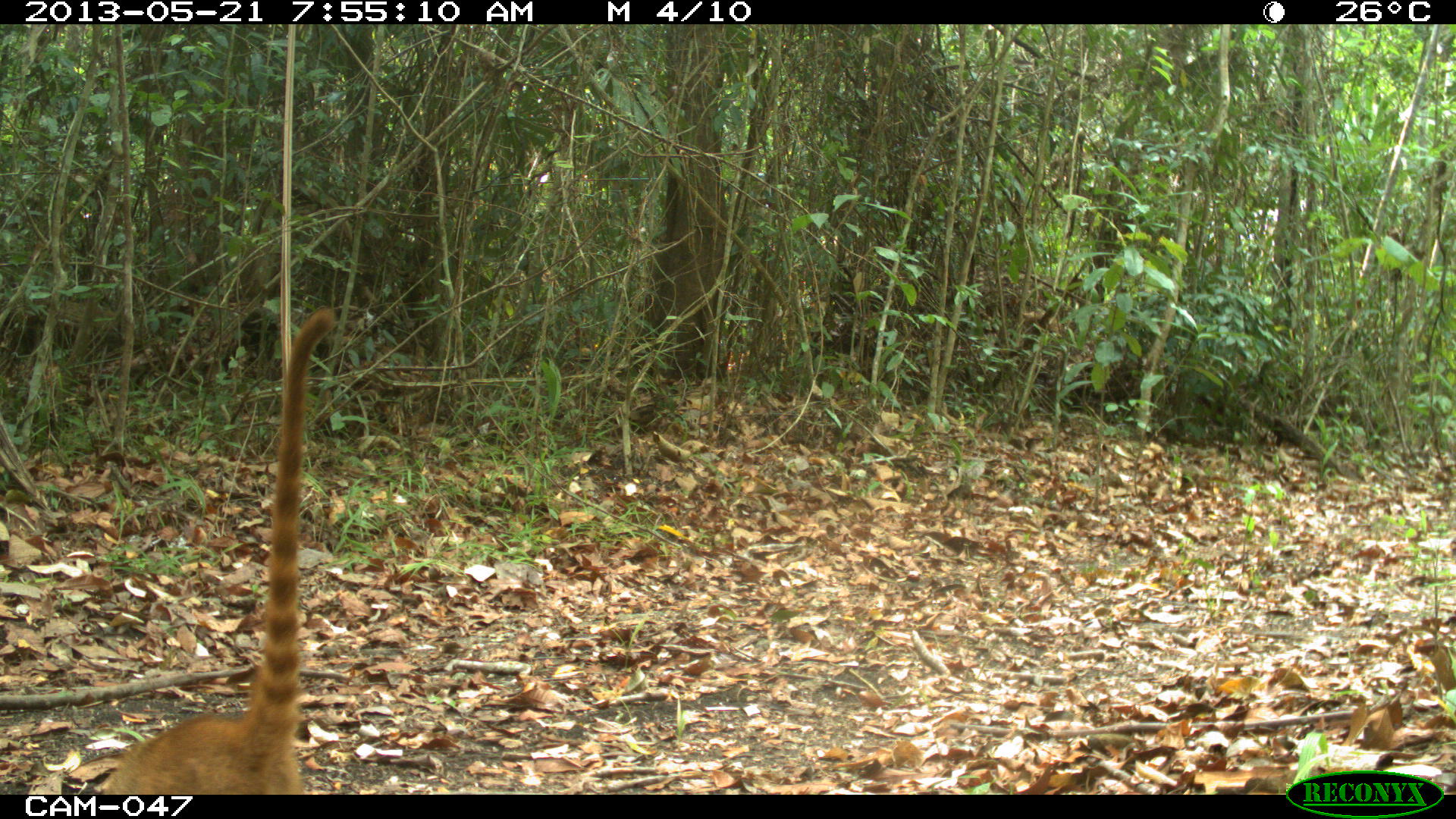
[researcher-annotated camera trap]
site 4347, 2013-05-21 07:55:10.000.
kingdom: Animalia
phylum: Chordata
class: Mammalia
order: Carnivora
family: Procyonidae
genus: Nasua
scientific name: Nasua narica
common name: white-nosed coati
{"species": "Nasua narica (white-nosed coati)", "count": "1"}